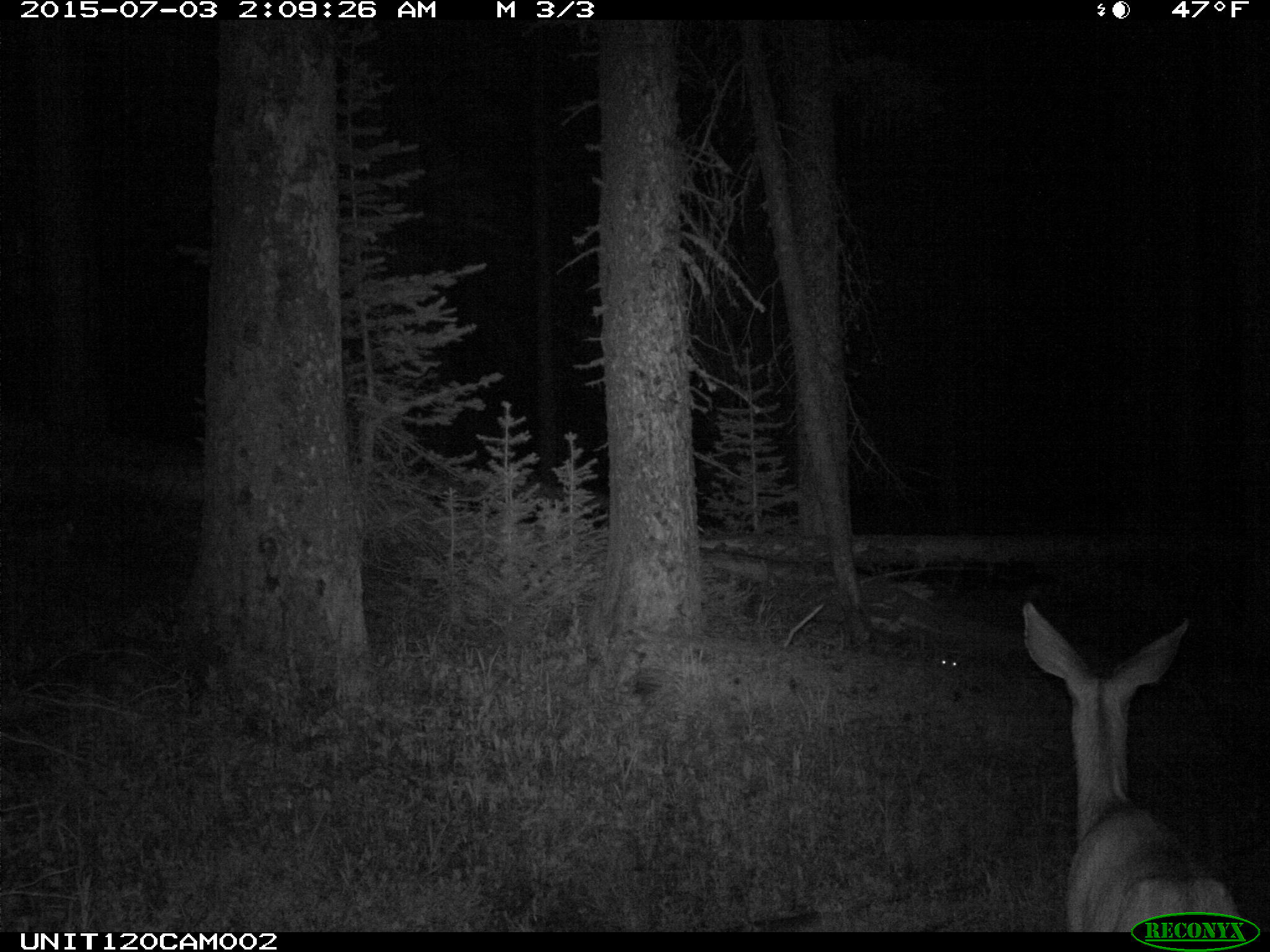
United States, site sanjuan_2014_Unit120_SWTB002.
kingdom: Animalia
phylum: Chordata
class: Mammalia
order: Artiodactyla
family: Cervidae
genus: Odocoileus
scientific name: Odocoileus hemionus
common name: mule deer